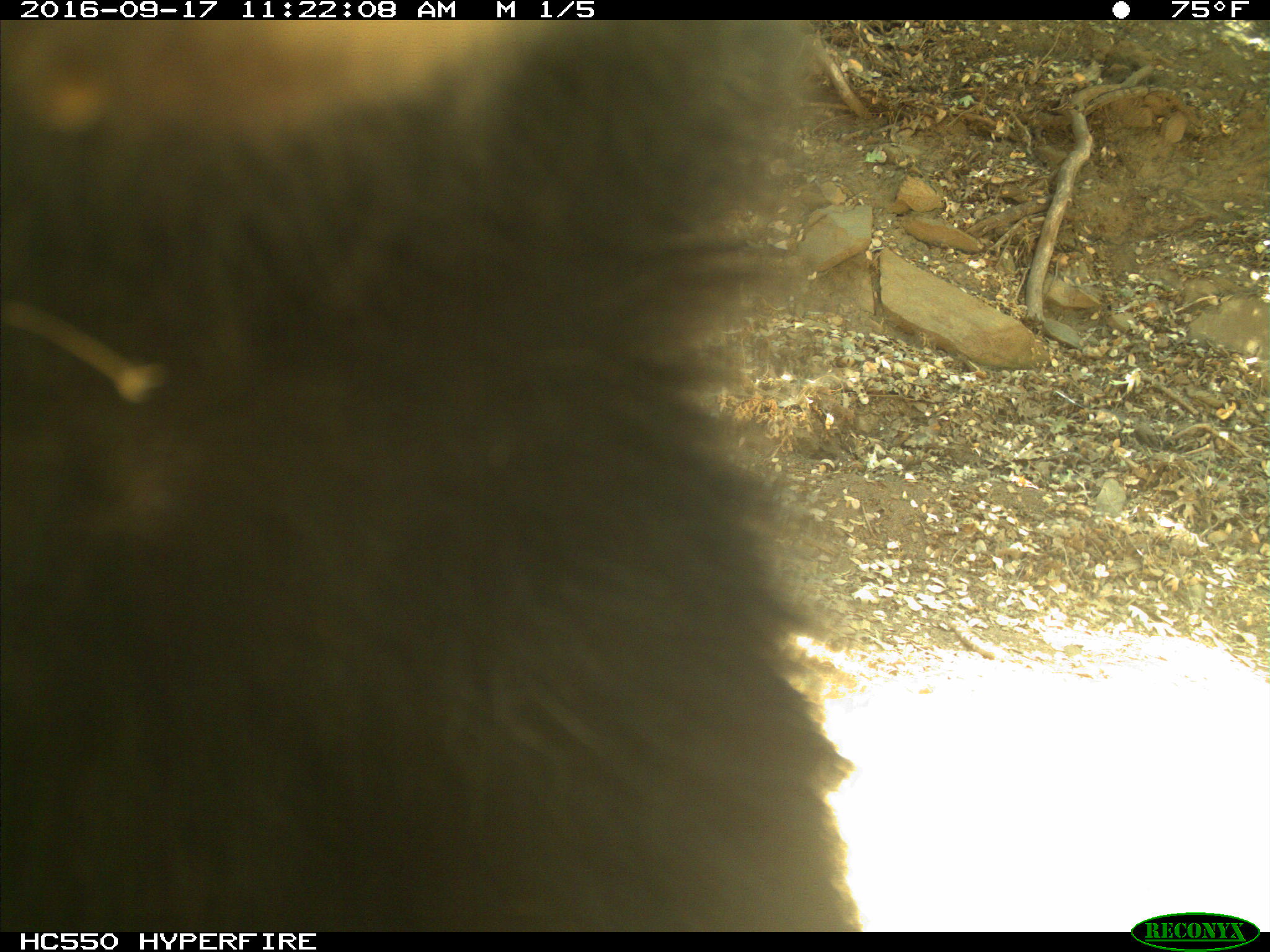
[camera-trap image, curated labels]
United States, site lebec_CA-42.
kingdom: Animalia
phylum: Chordata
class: Mammalia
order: Carnivora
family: Ursidae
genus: Ursus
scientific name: Ursus americanus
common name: american black bear